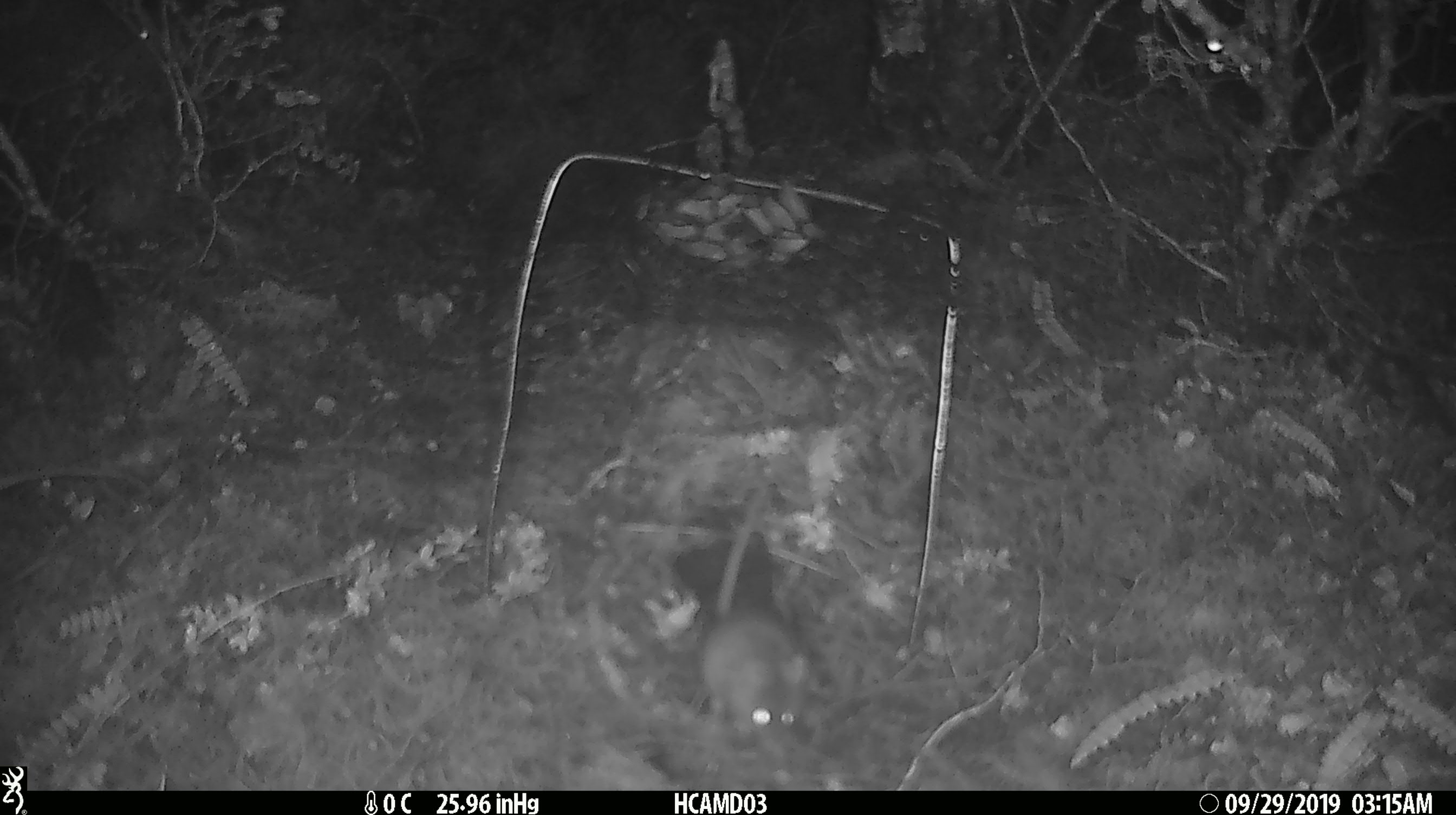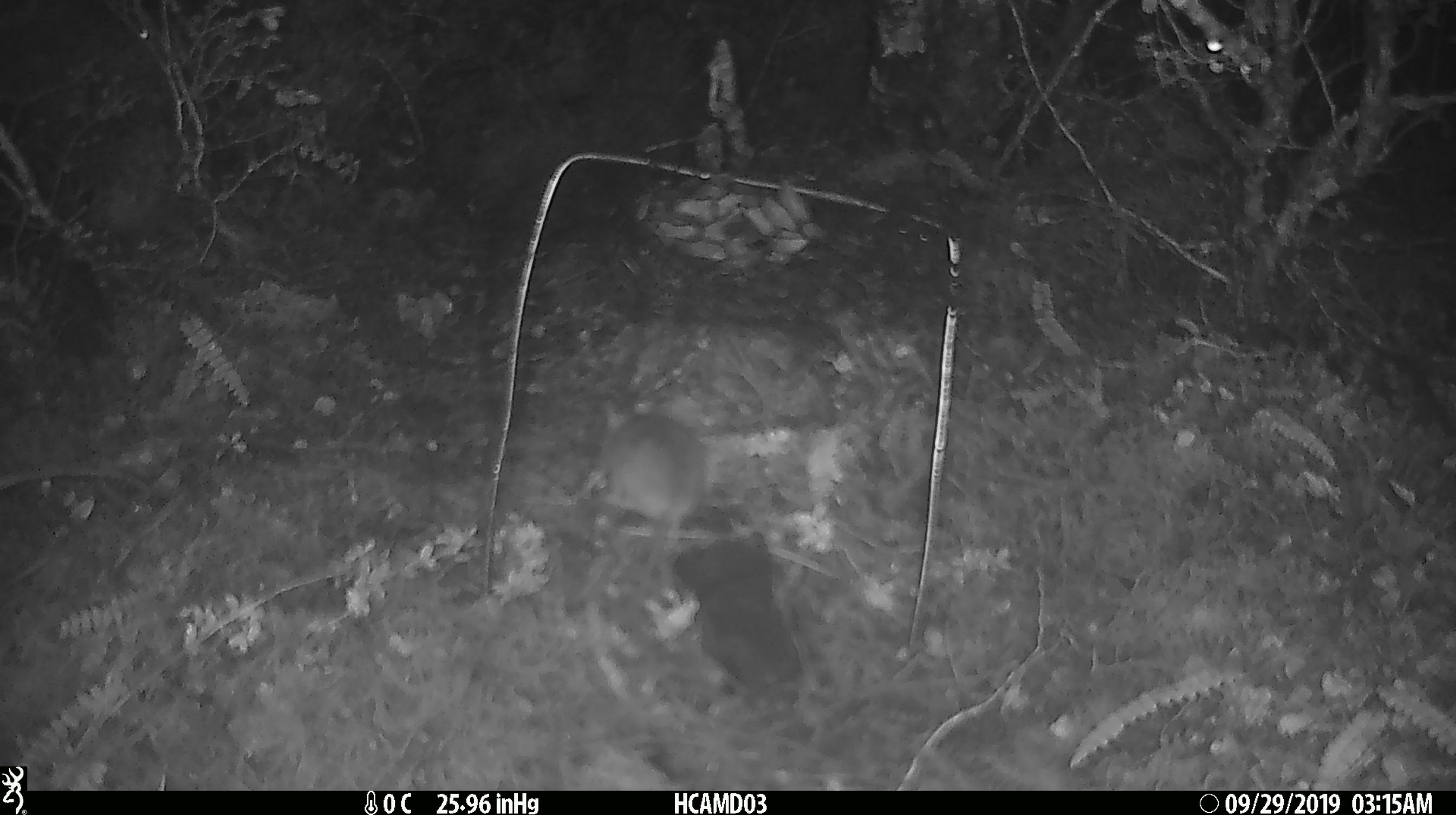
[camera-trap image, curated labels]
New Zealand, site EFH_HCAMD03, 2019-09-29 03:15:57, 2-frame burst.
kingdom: Animalia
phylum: Chordata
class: Mammalia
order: Rodentia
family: Muridae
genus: Mus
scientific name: Mus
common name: mouse